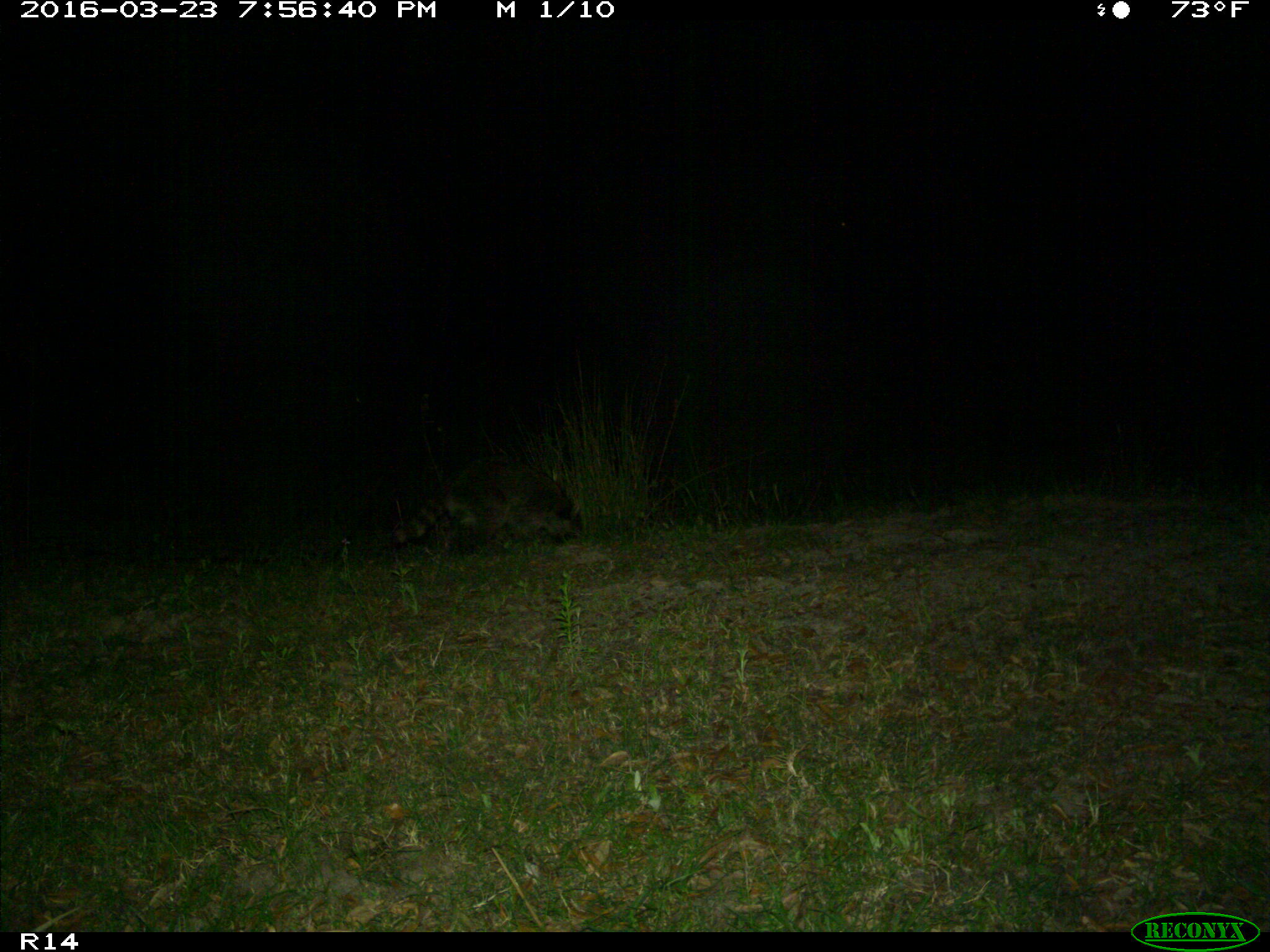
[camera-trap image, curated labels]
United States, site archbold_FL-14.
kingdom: Animalia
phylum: Chordata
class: Mammalia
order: Carnivora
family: Procyonidae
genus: Procyon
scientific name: Procyon lotor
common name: common raccoon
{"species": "Procyon lotor (common raccoon)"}